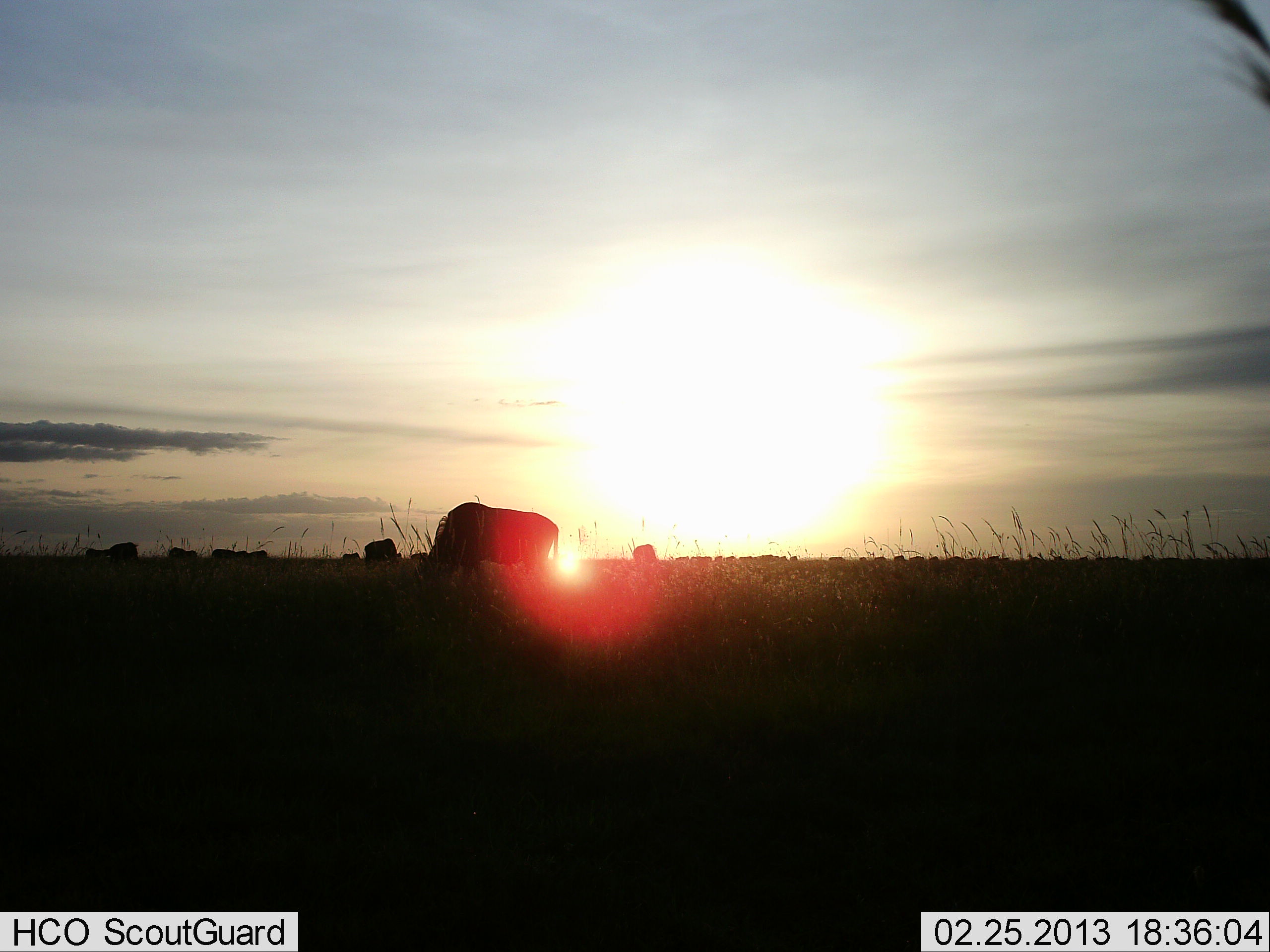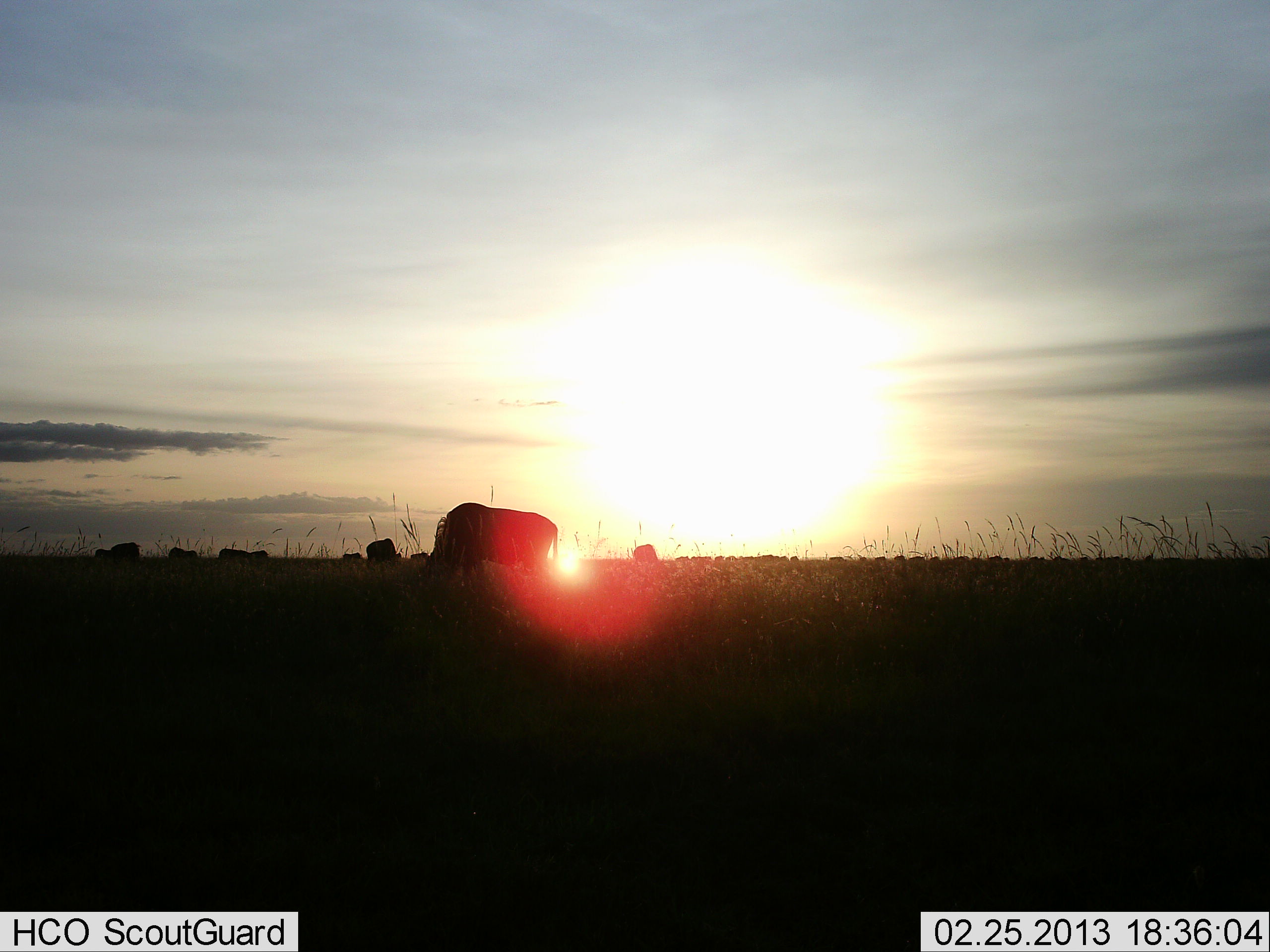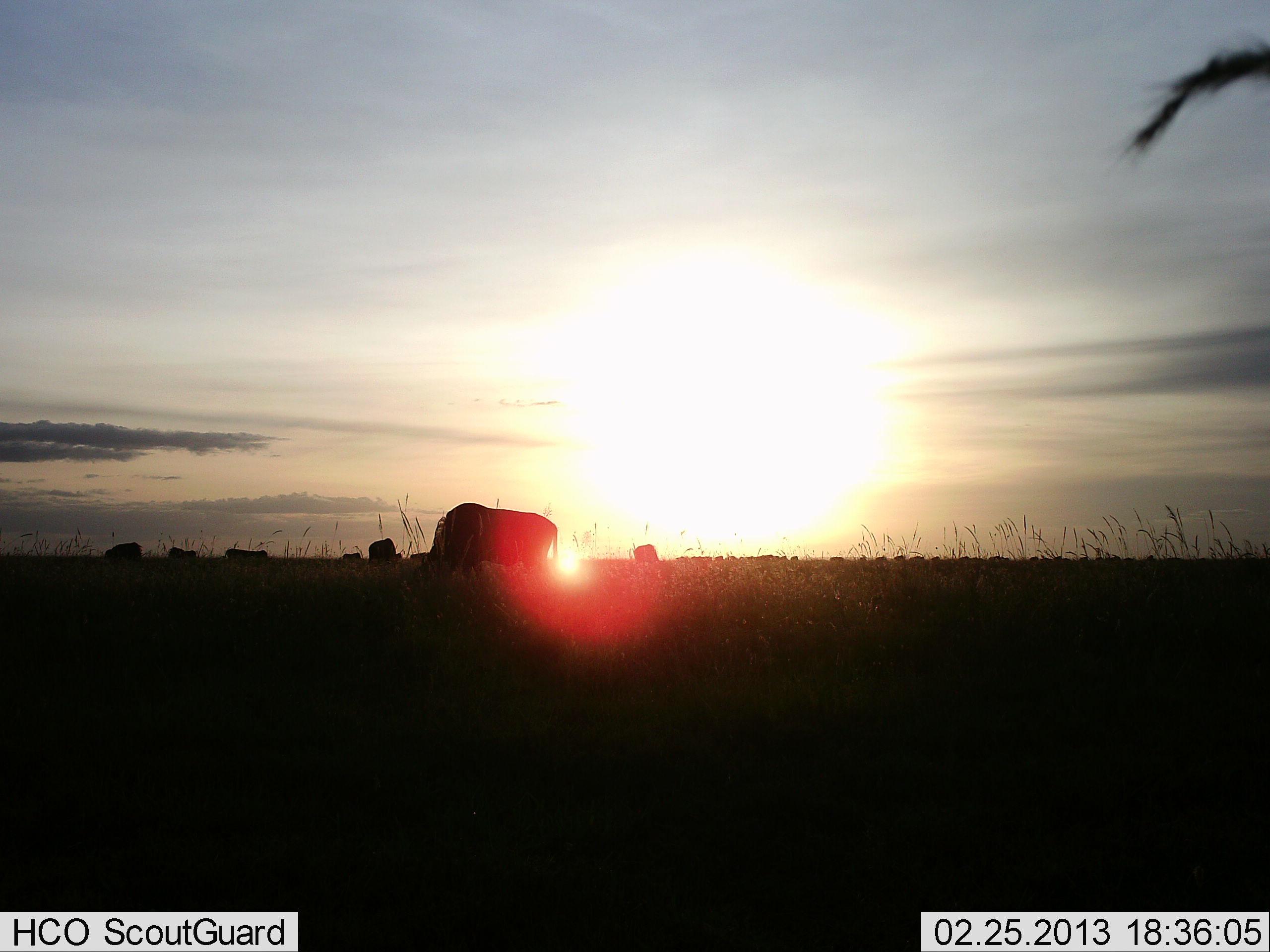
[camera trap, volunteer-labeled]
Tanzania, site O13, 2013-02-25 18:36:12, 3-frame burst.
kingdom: Animalia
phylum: Chordata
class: Mammalia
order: Artiodactyla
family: Bovidae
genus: Connochaetes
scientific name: Connochaetes taurinus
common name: blue wildebeest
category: wildebeest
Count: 10.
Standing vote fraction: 44%.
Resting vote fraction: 0%.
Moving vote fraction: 6%.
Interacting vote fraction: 0%.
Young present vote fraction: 0%.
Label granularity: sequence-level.